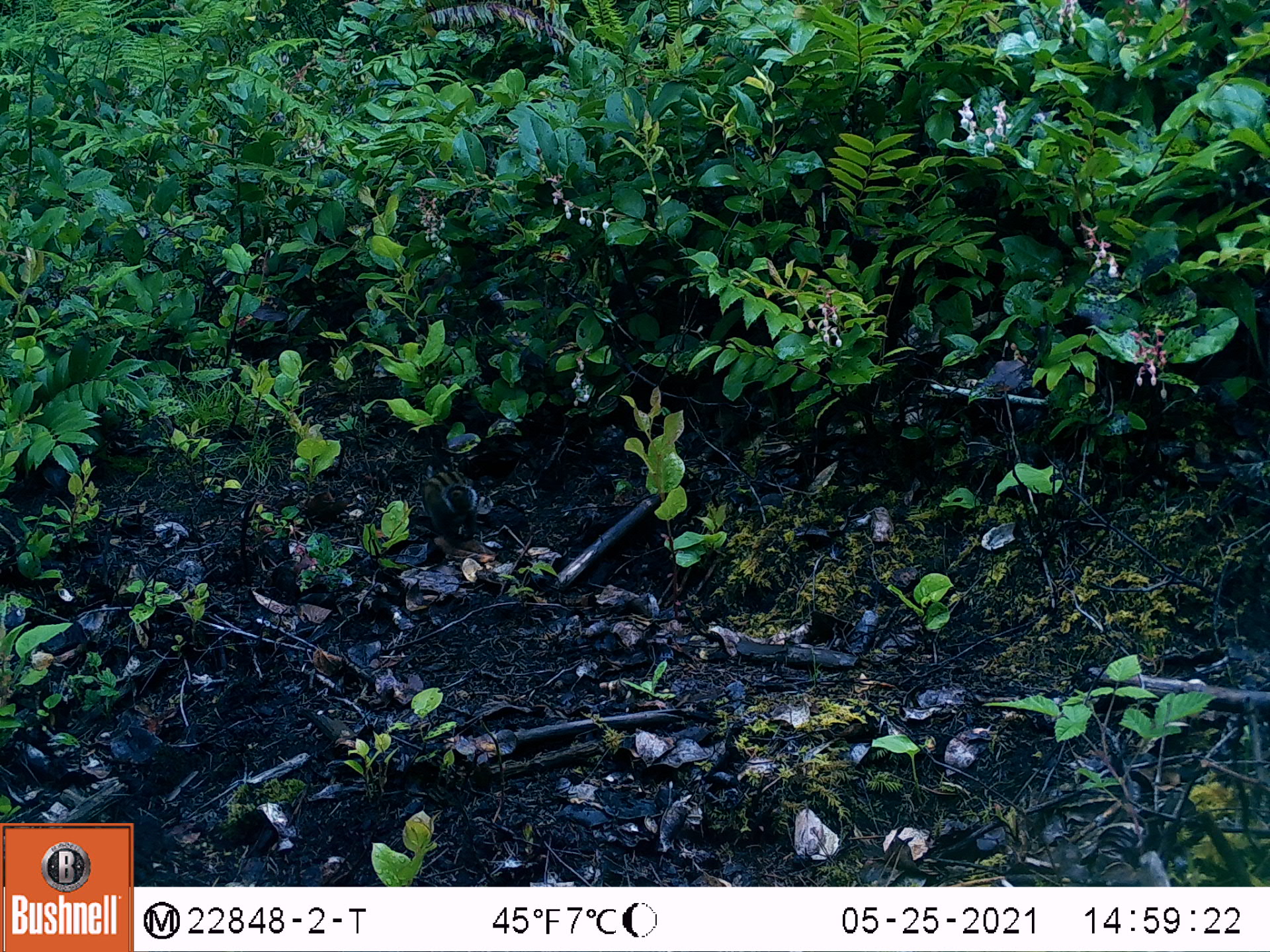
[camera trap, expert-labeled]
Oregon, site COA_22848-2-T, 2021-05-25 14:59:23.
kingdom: Animalia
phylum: Chordata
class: Mammalia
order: Rodentia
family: Sciuridae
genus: Neotamias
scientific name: Neotamias townsendii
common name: townsend's chipmunk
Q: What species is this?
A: Townsend's chipmunk (Neotamias townsendii).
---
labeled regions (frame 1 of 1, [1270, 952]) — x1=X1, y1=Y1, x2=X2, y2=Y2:
townsend's chipmunk: x1=418, y1=460, x2=492, y2=553